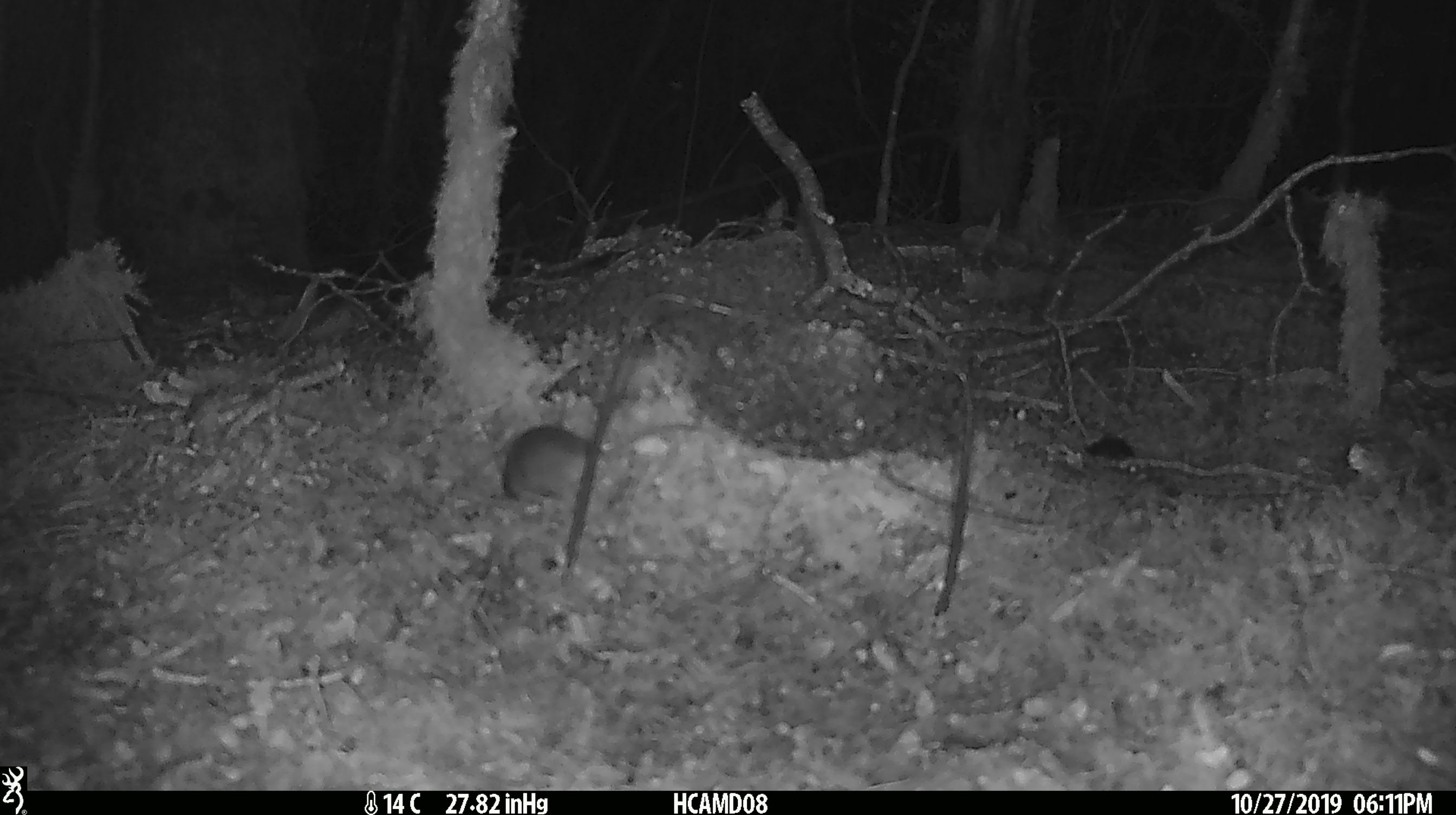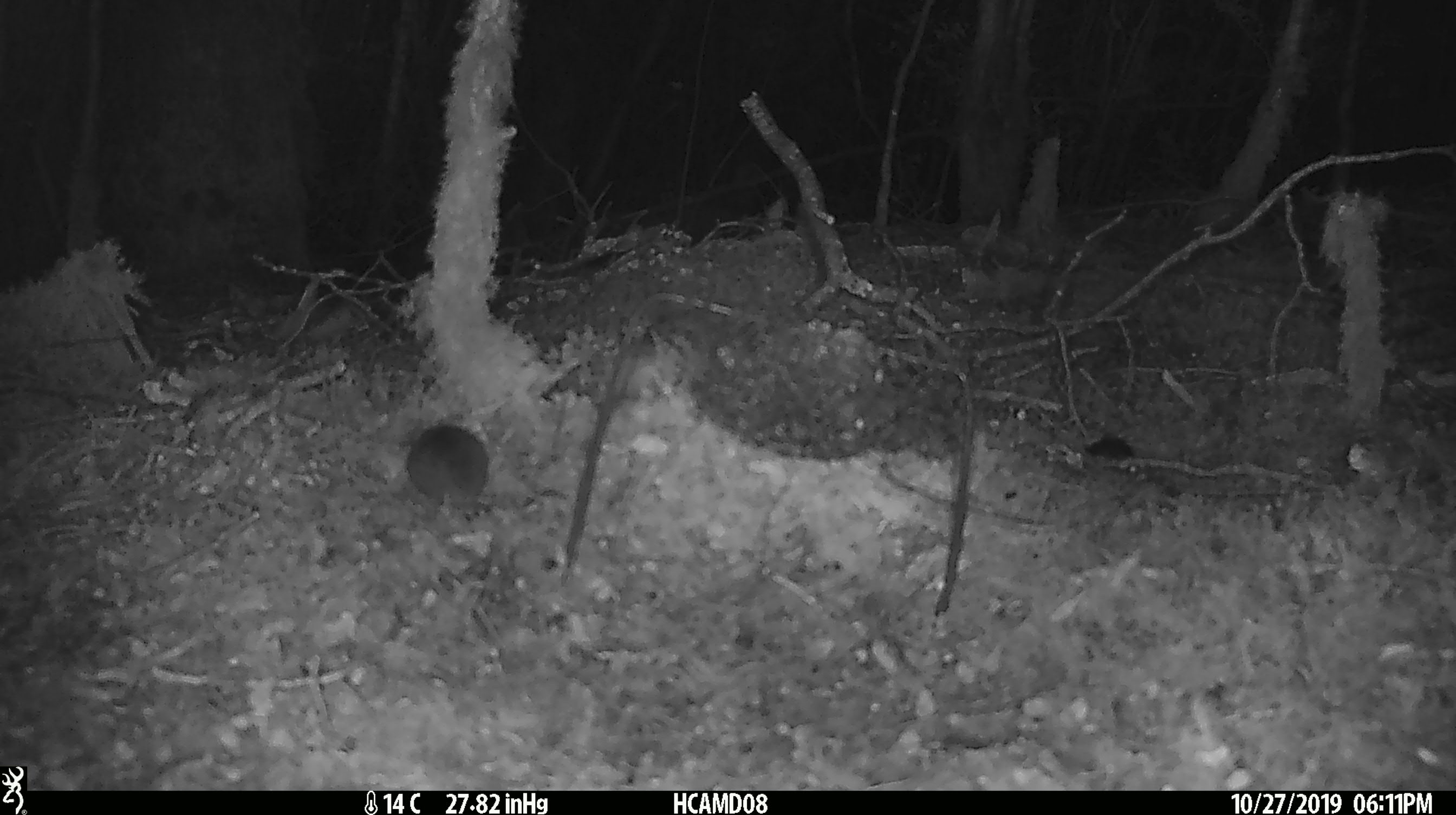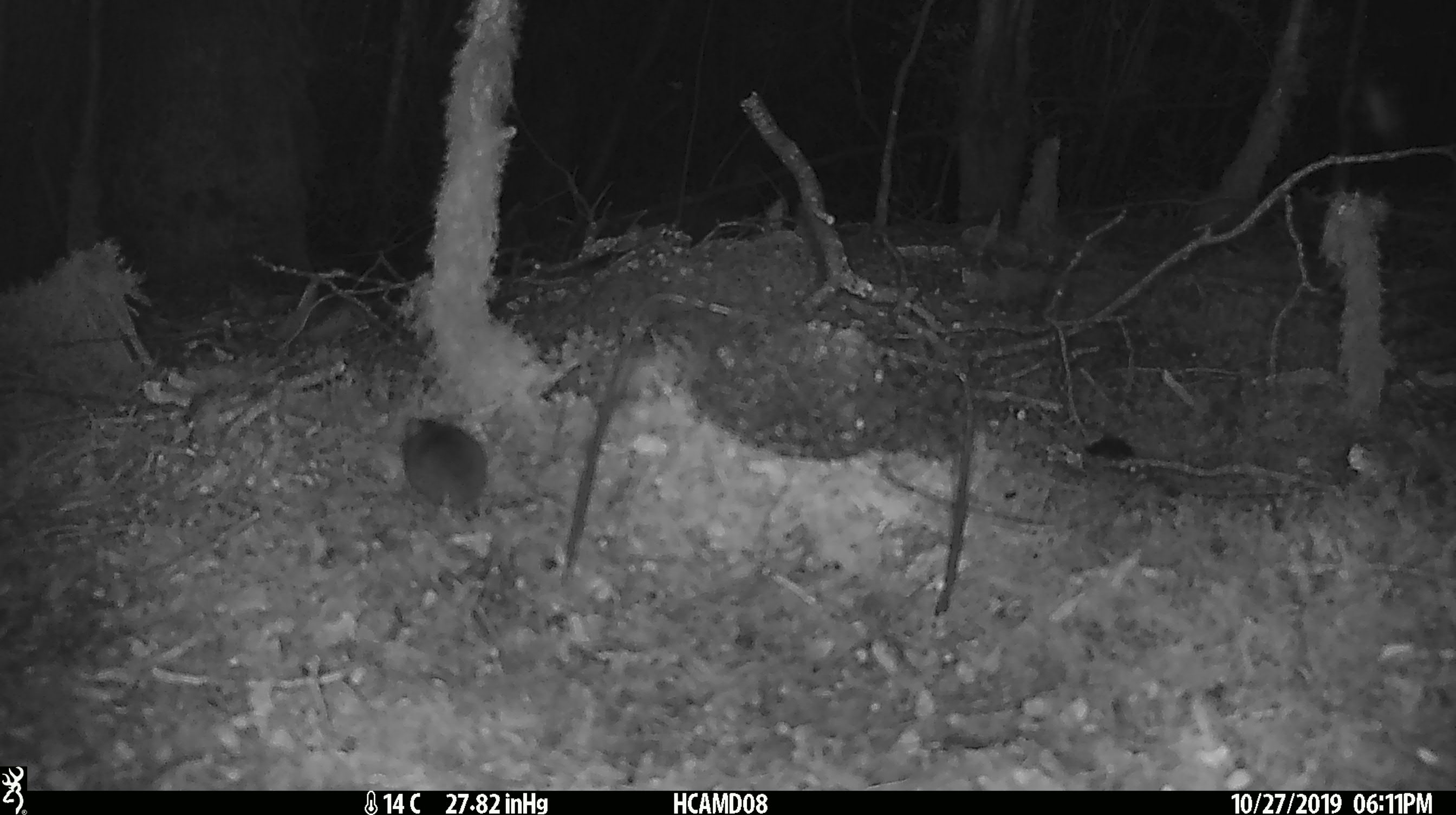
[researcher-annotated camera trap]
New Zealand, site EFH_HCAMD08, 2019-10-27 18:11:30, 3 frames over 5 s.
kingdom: Animalia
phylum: Chordata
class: Mammalia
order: Rodentia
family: Muridae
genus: Mus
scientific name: Mus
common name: mouse